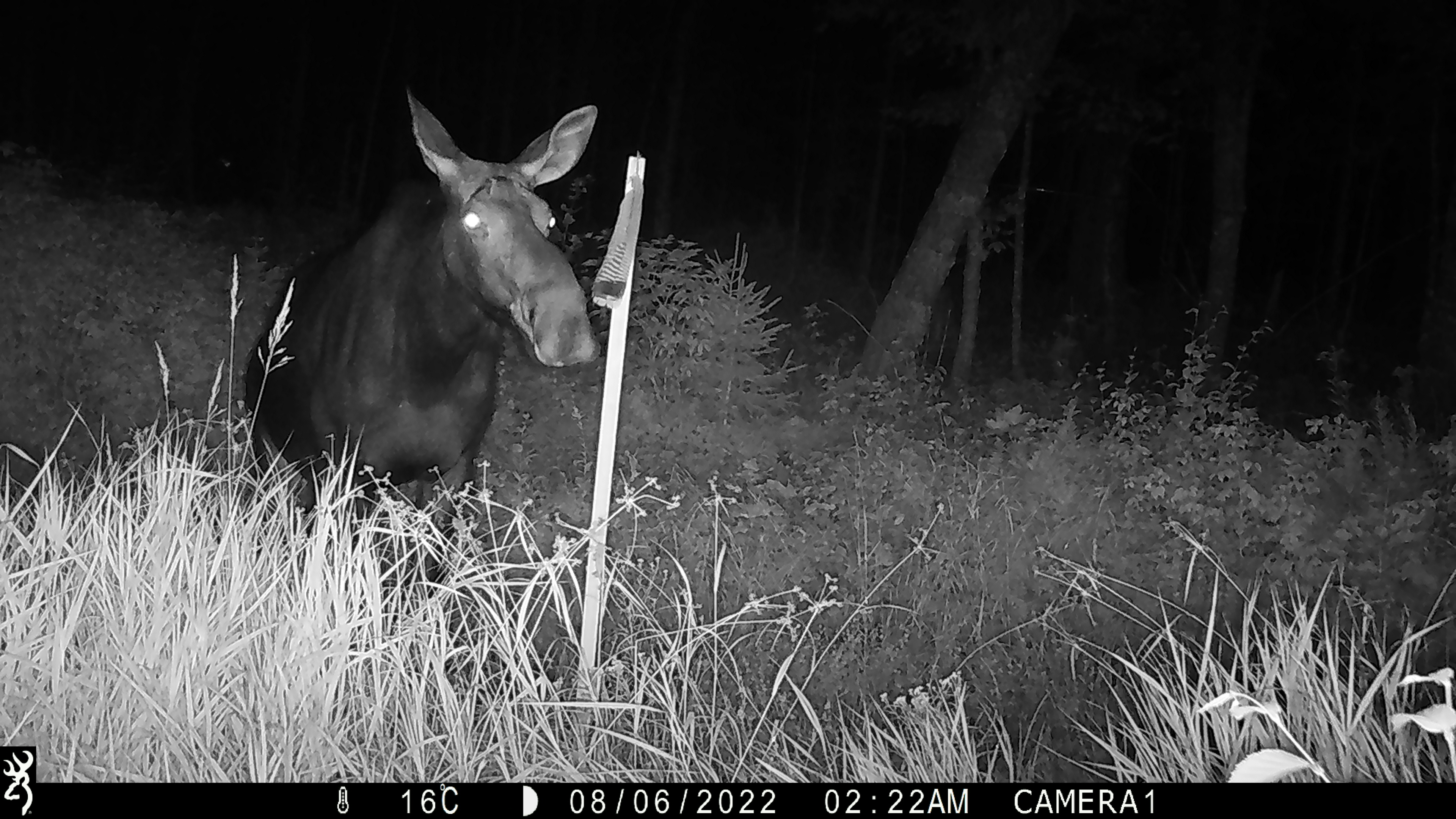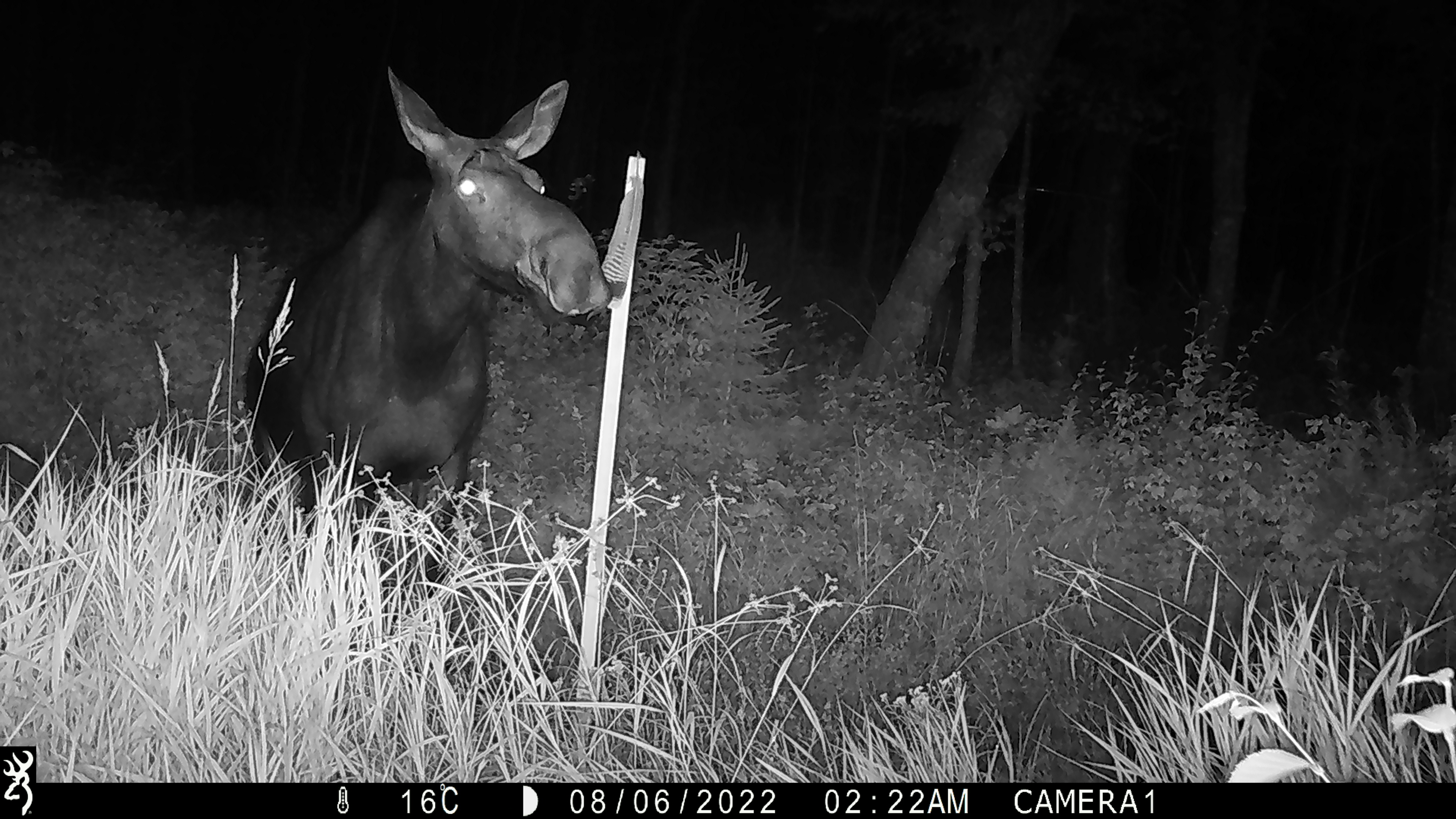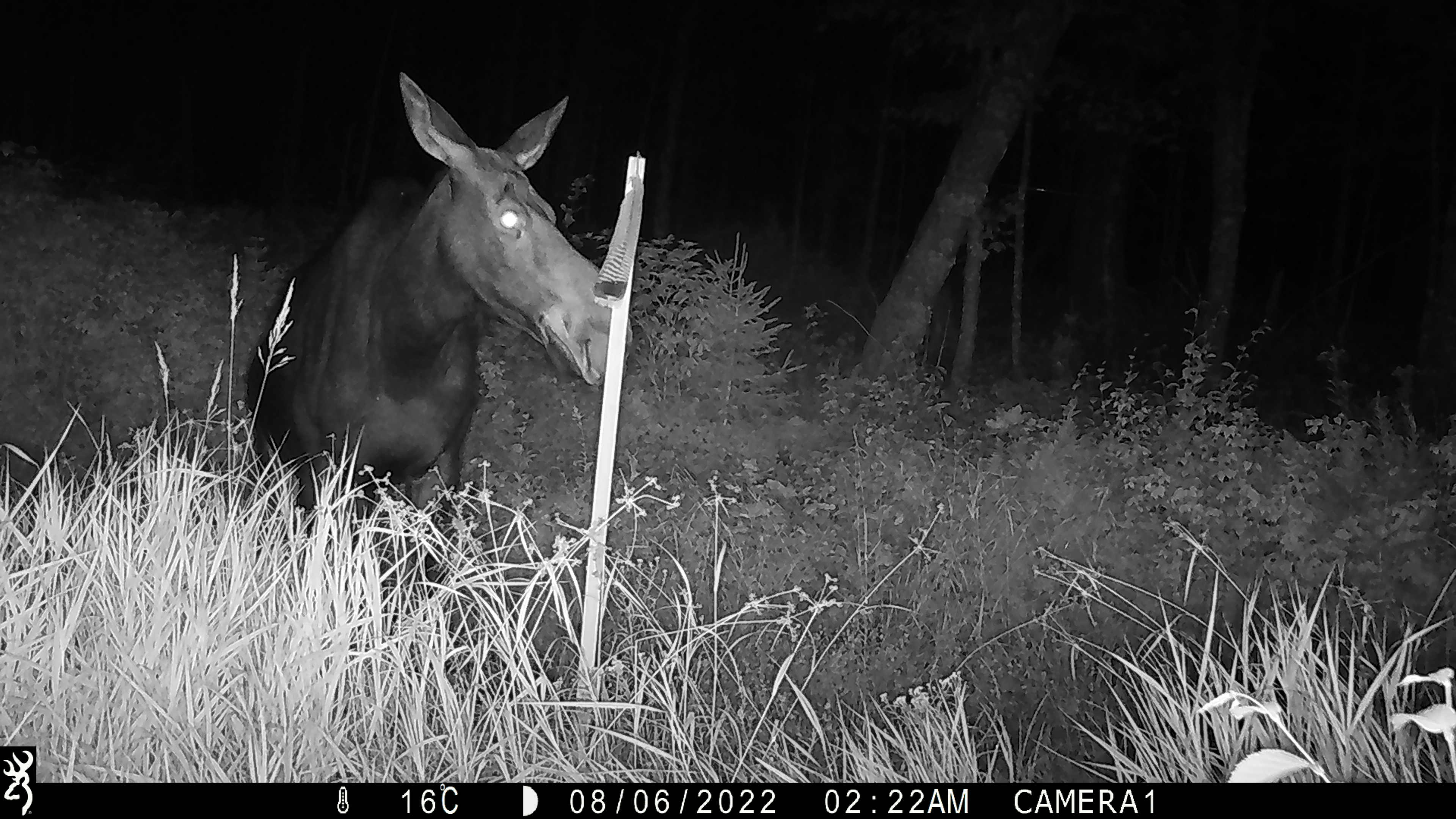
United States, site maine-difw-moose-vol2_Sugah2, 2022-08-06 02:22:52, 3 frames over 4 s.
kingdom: Animalia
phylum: Chordata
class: Mammalia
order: Artiodactyla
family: Cervidae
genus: Alces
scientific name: Alces alces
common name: moose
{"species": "moose (Alces alces)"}